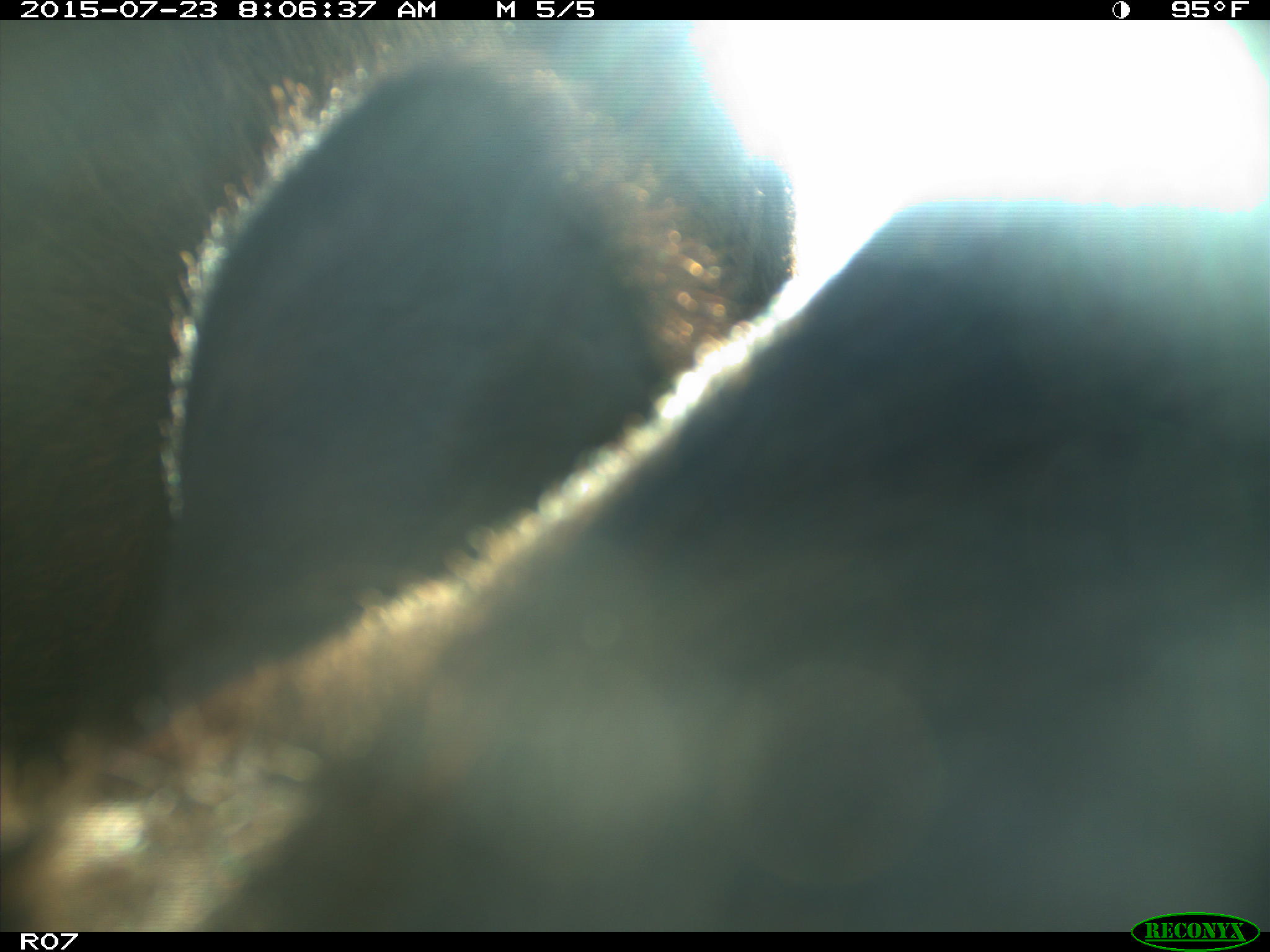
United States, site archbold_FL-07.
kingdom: Animalia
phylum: Chordata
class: Mammalia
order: Artiodactyla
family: Bovidae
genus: Bos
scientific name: Bos taurus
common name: domestic cow